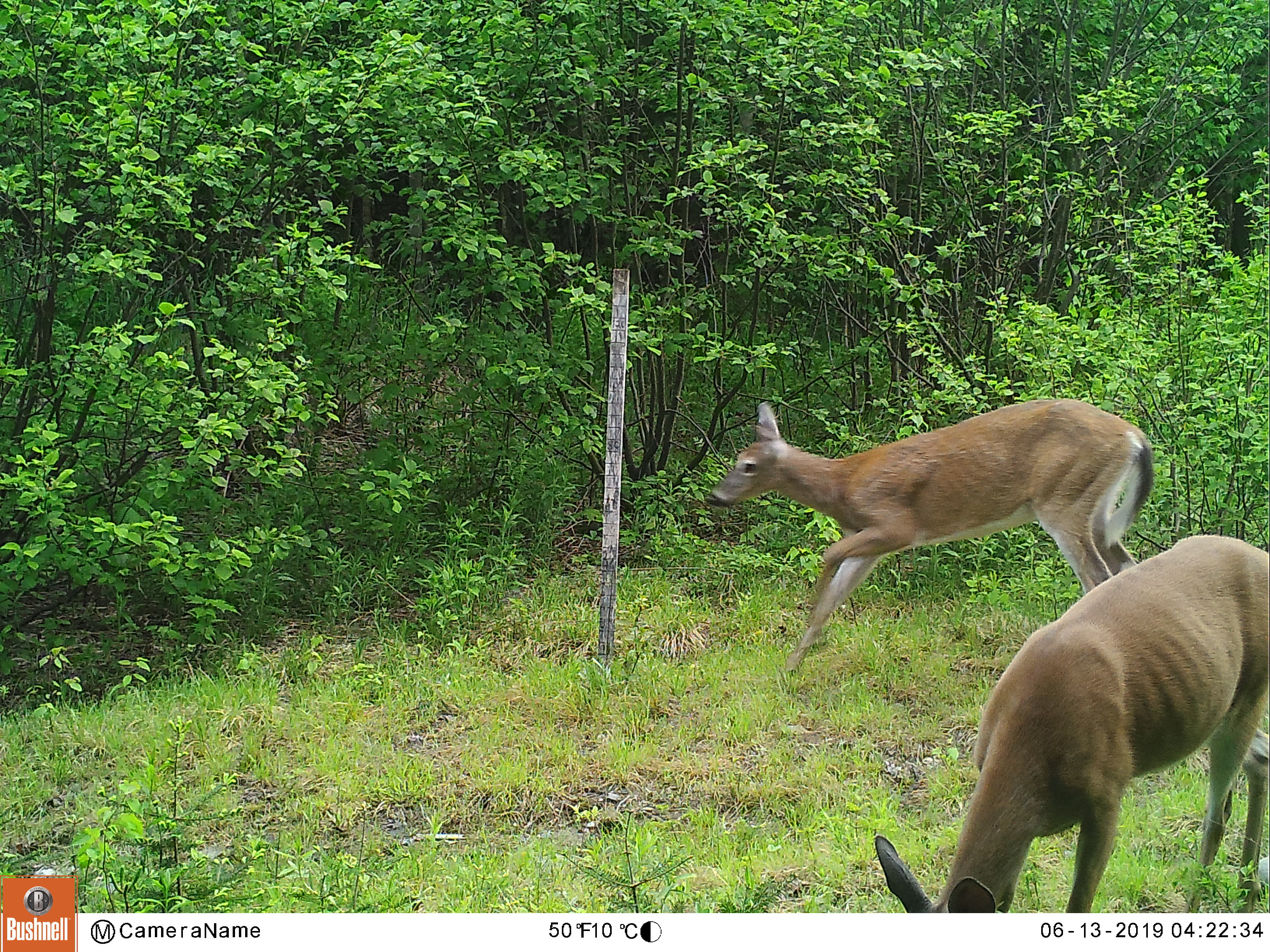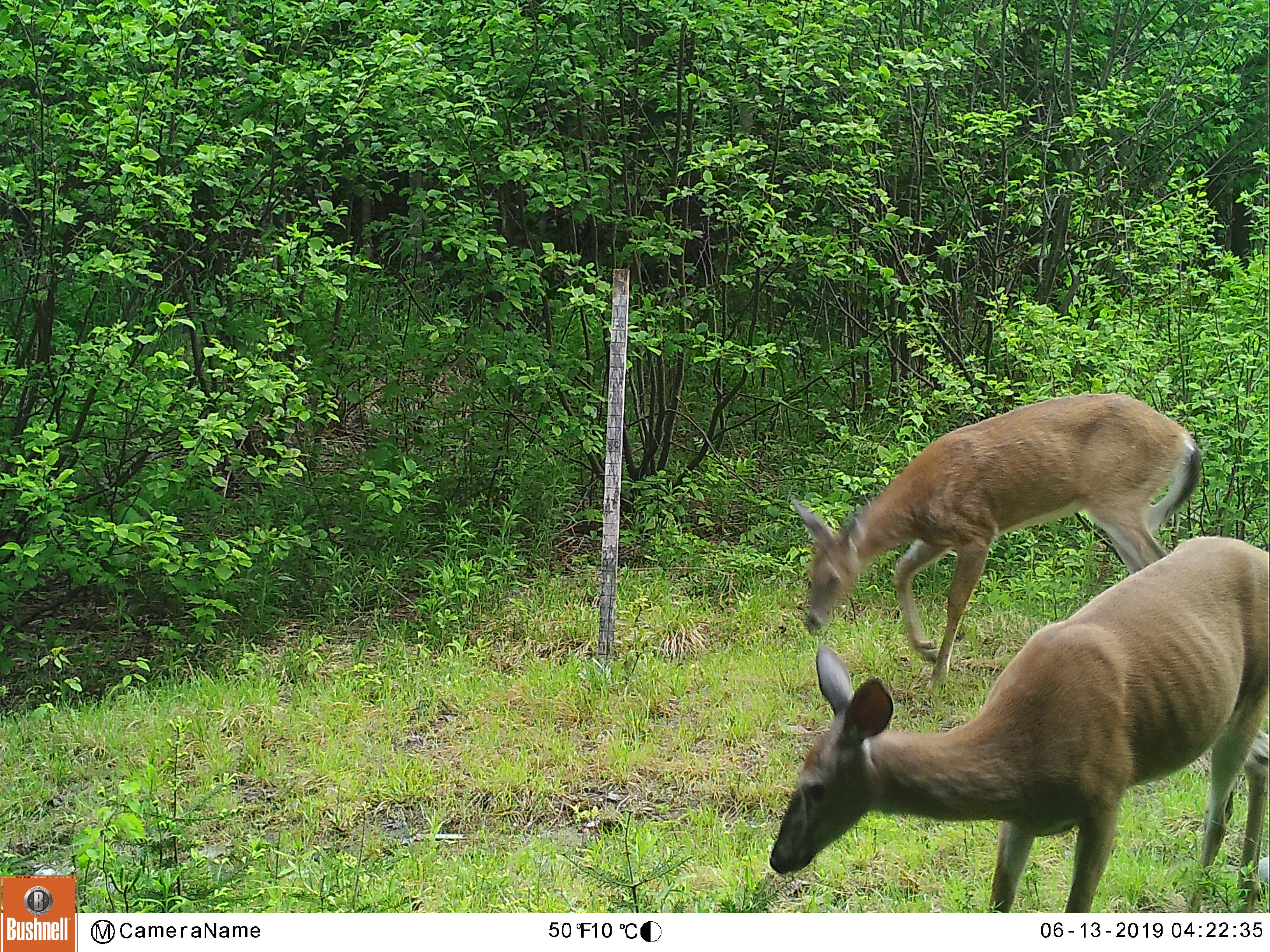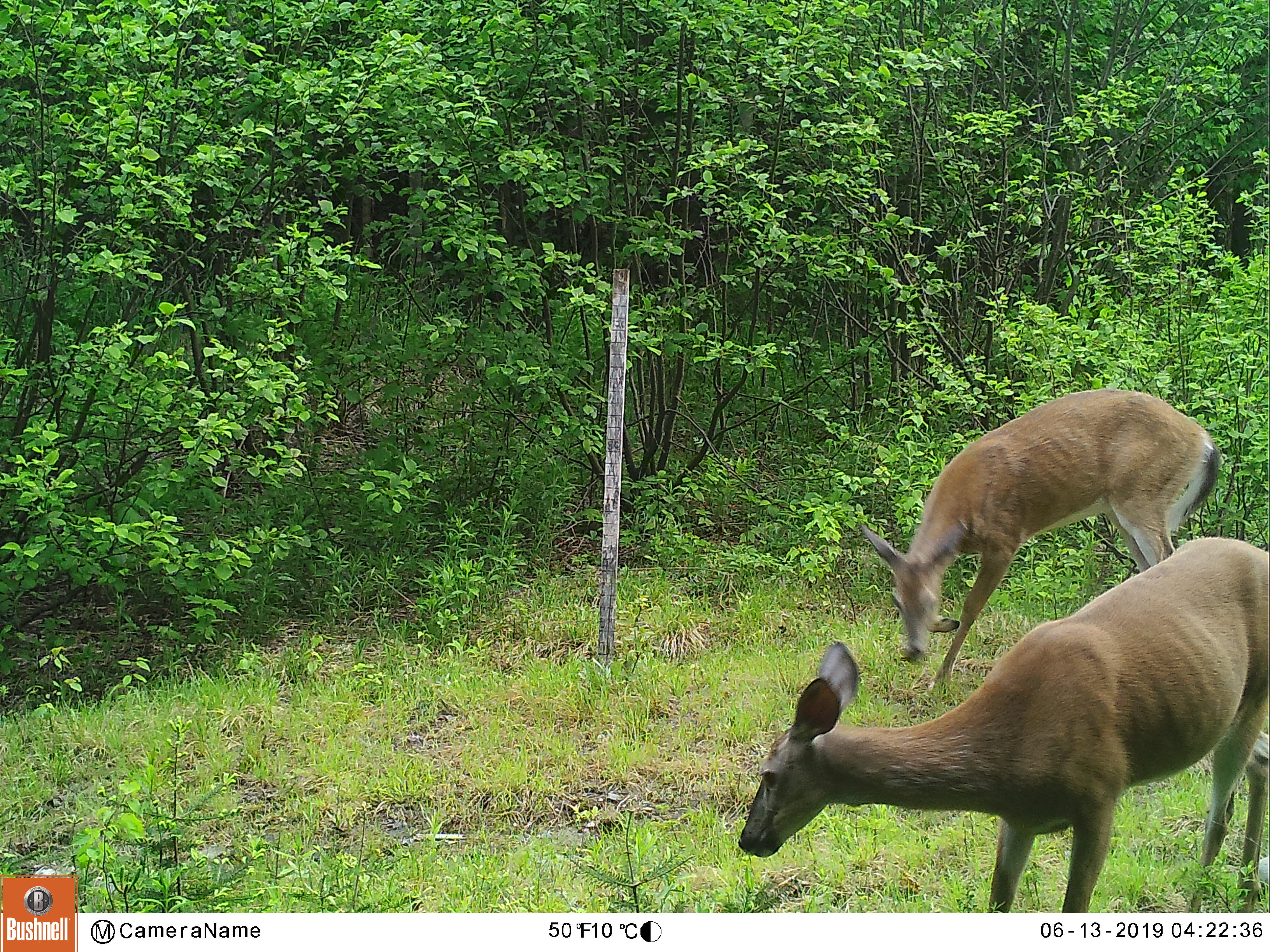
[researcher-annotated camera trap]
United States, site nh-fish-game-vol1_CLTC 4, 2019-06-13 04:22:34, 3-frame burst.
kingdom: Animalia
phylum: Chordata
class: Mammalia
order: Artiodactyla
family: Cervidae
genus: Odocoileus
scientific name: Odocoileus virginianus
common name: white-tailed deer